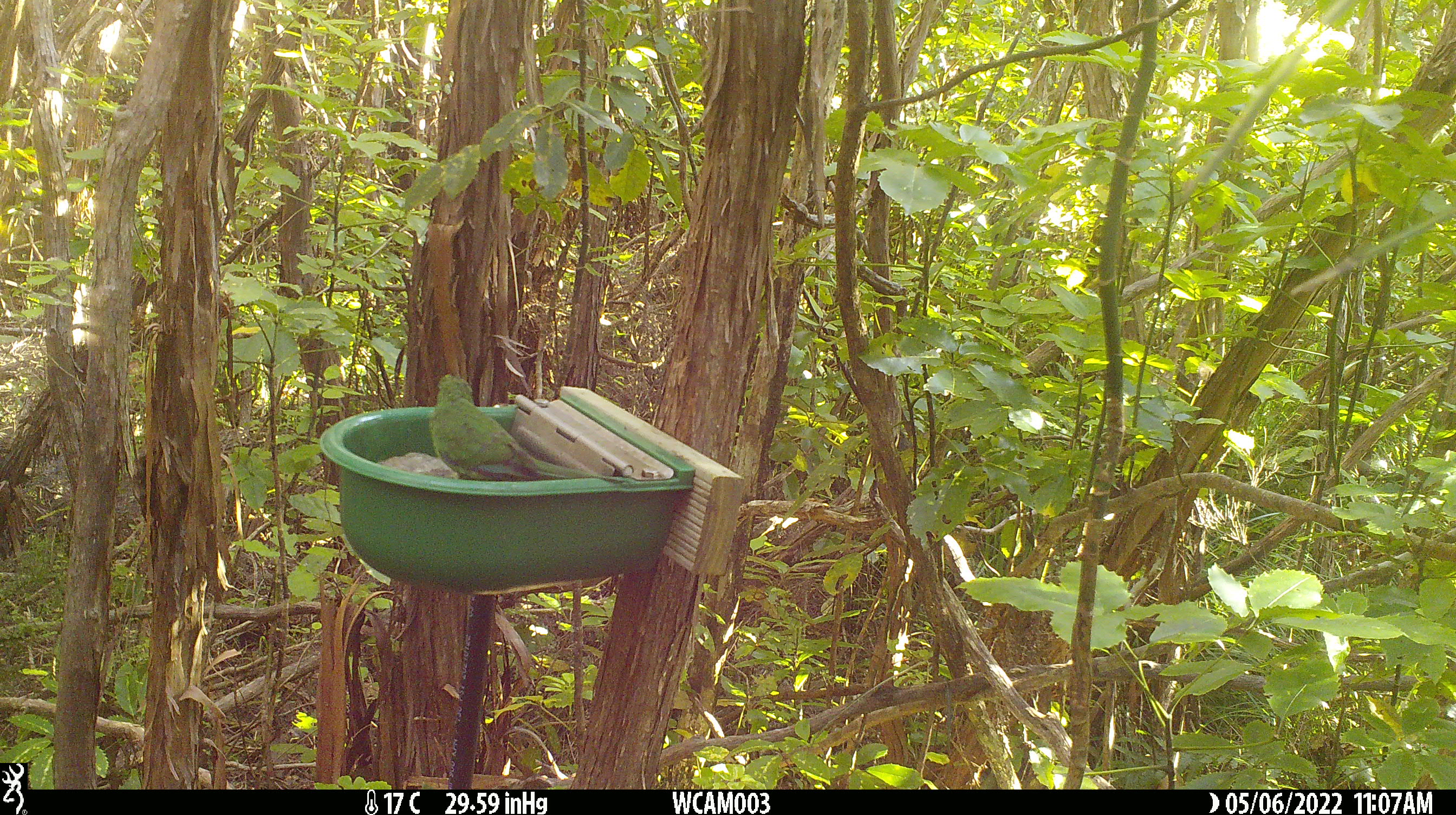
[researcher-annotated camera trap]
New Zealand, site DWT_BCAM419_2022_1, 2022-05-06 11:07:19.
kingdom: Animalia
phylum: Chordata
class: Aves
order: Psittaciformes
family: Psittaculidae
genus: Cyanoramphus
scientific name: Cyanoramphus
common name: parakeet